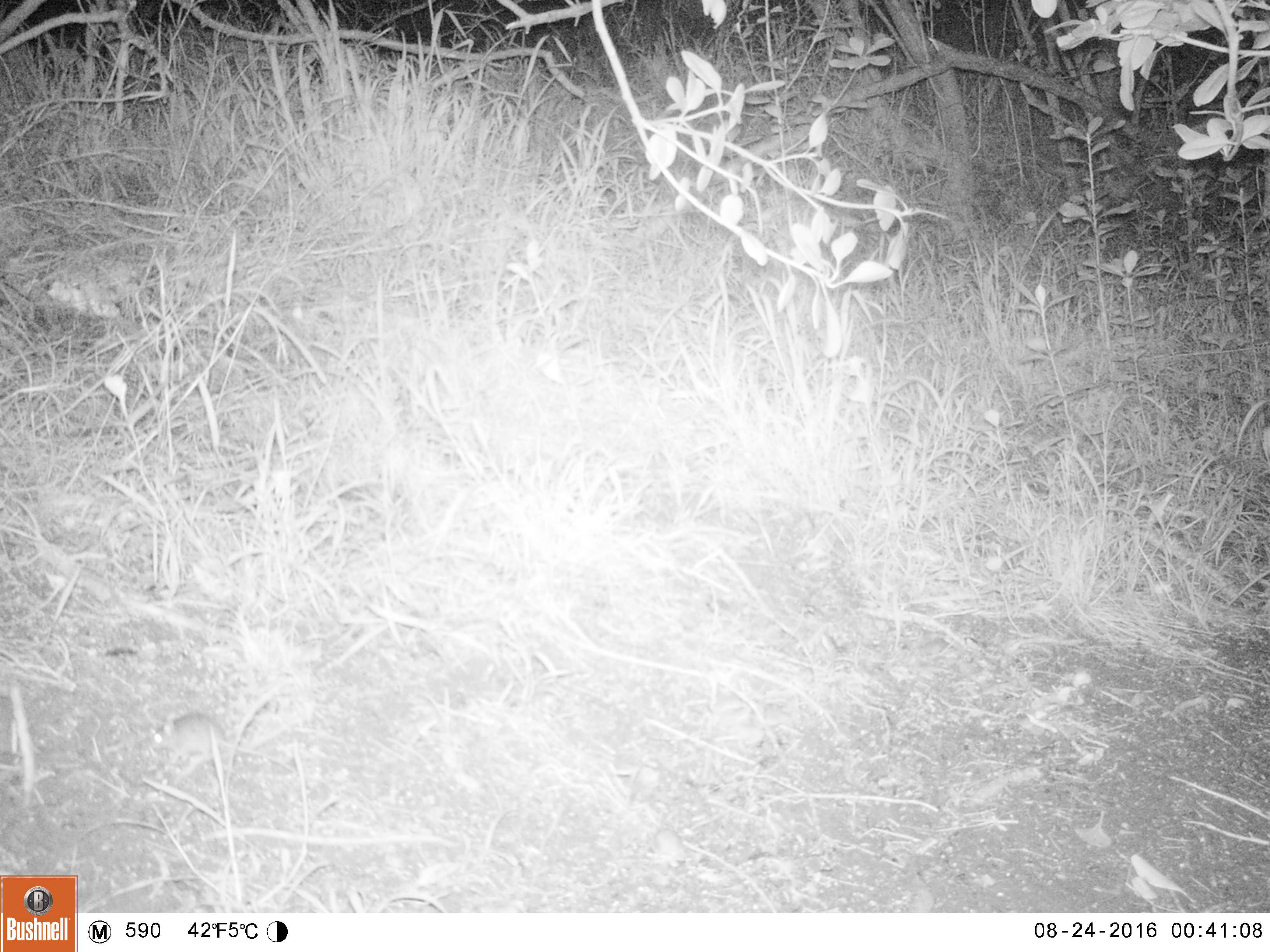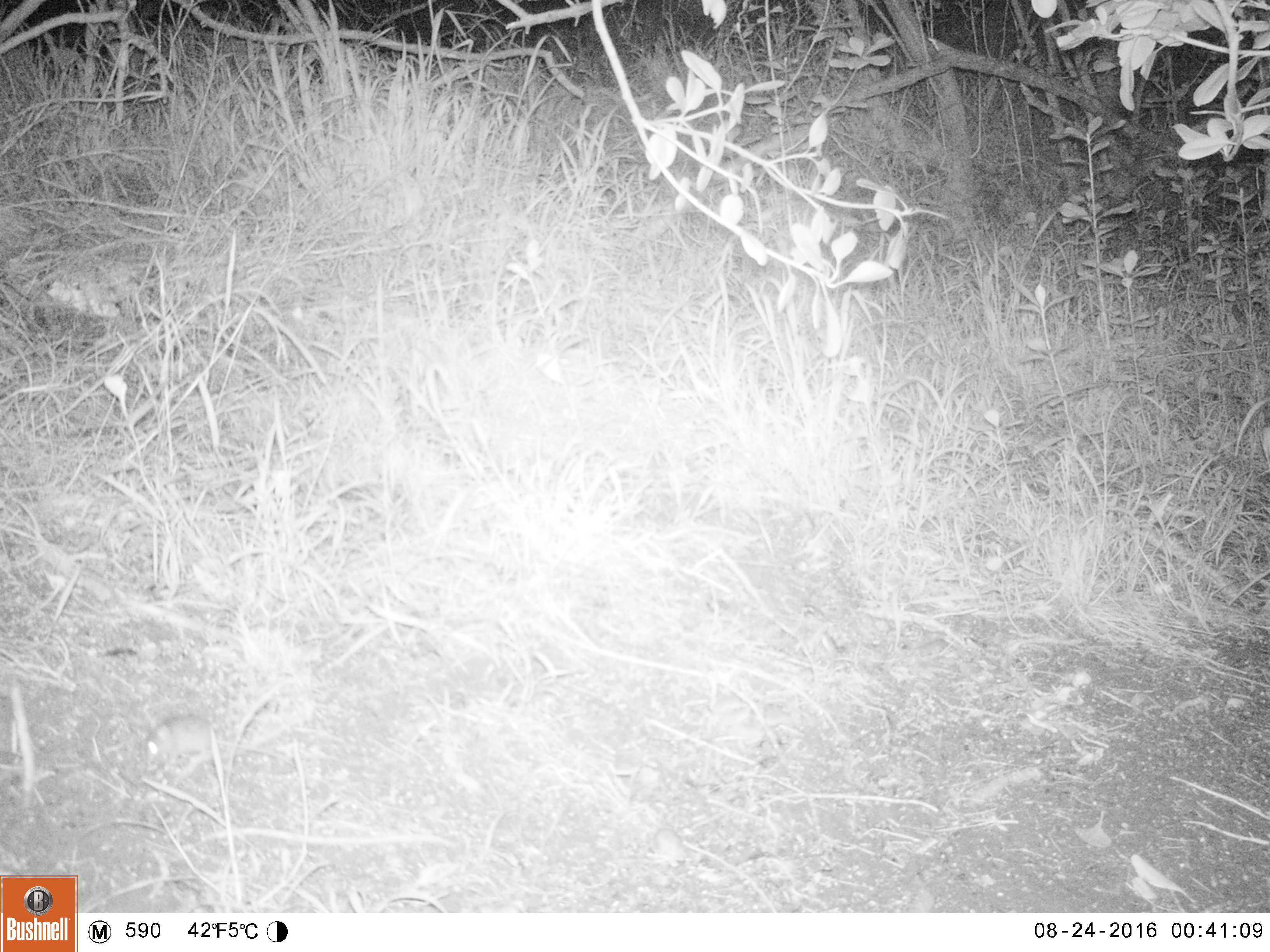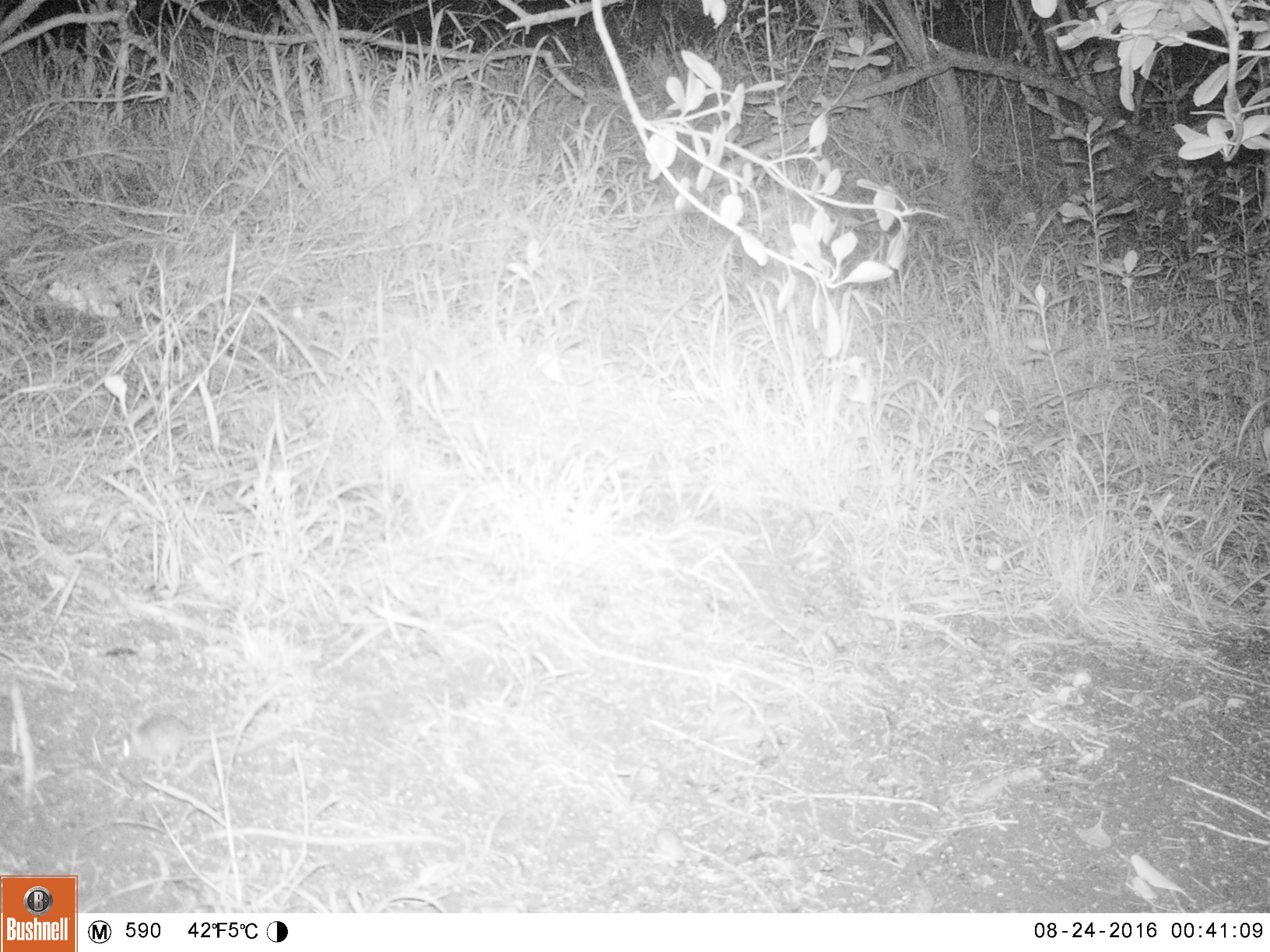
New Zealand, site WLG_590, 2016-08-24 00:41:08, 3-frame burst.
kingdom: Animalia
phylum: Chordata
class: Mammalia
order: Rodentia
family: Muridae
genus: Mus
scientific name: Mus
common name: mouse